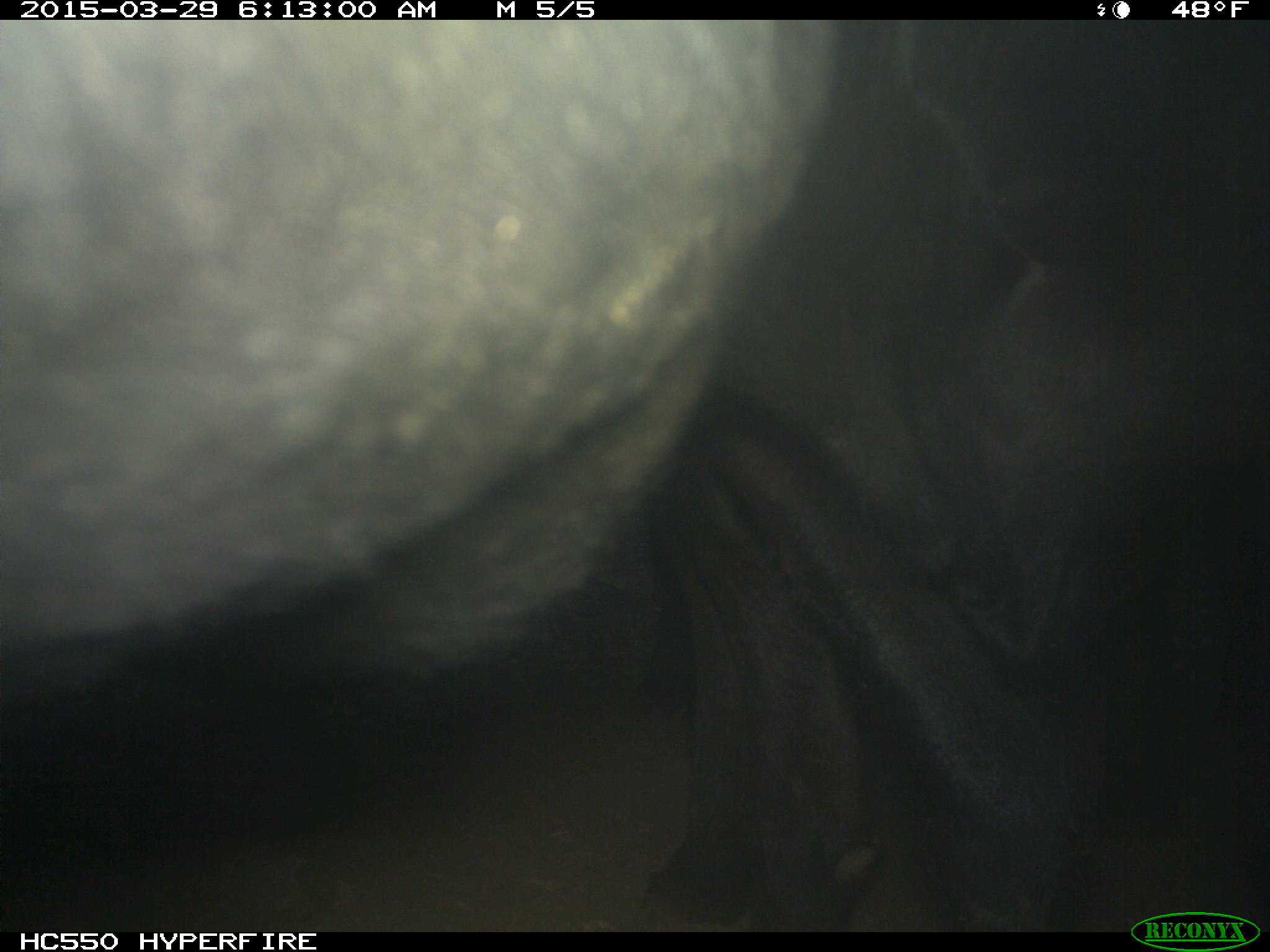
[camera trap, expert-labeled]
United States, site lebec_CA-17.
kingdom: Animalia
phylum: Chordata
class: Mammalia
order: Artiodactyla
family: Bovidae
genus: Bos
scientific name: Bos taurus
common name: domestic cow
Bos taurus (domestic cow).